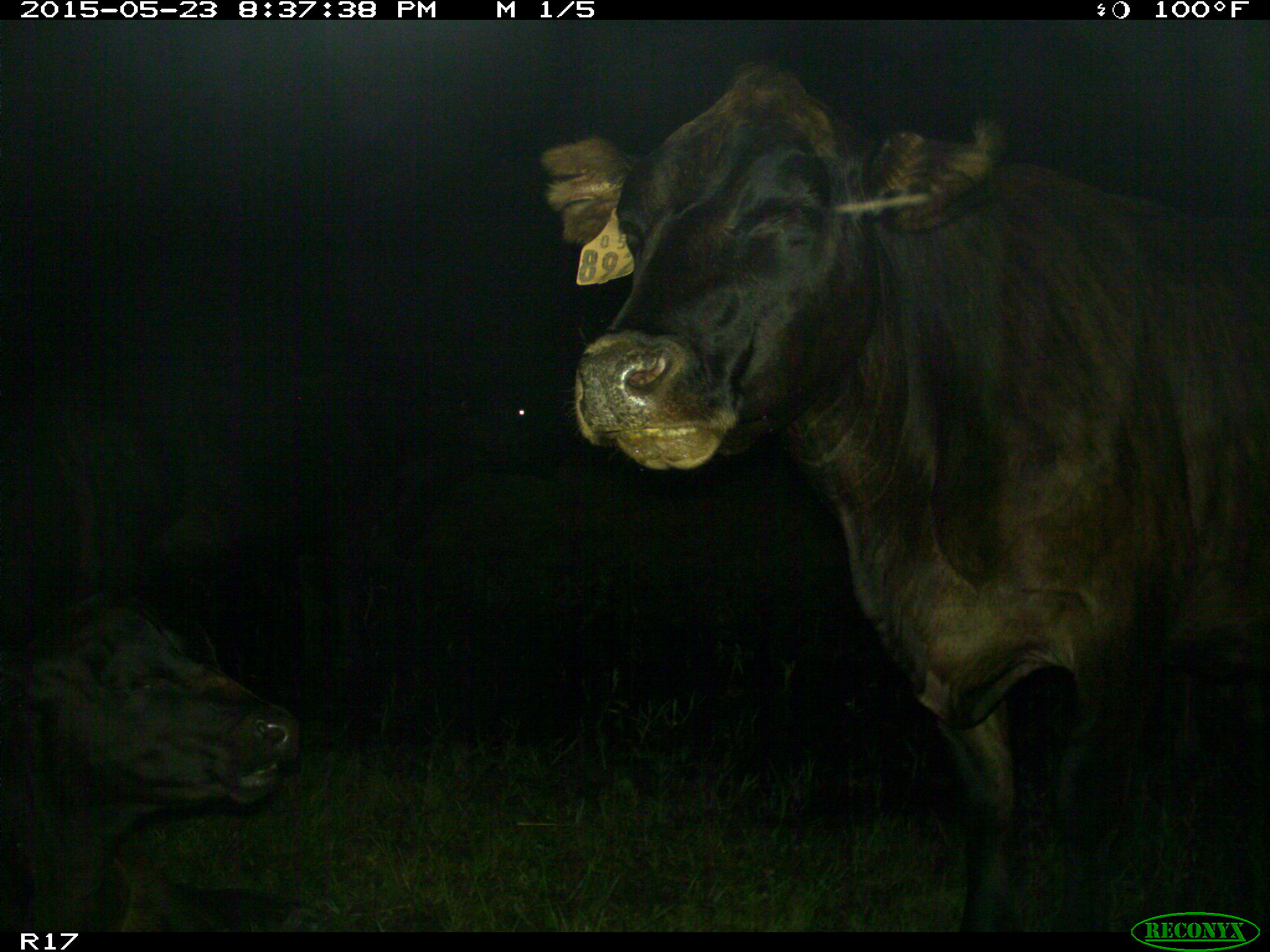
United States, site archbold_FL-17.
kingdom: Animalia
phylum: Chordata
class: Mammalia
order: Artiodactyla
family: Bovidae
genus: Bos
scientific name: Bos taurus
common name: domestic cow